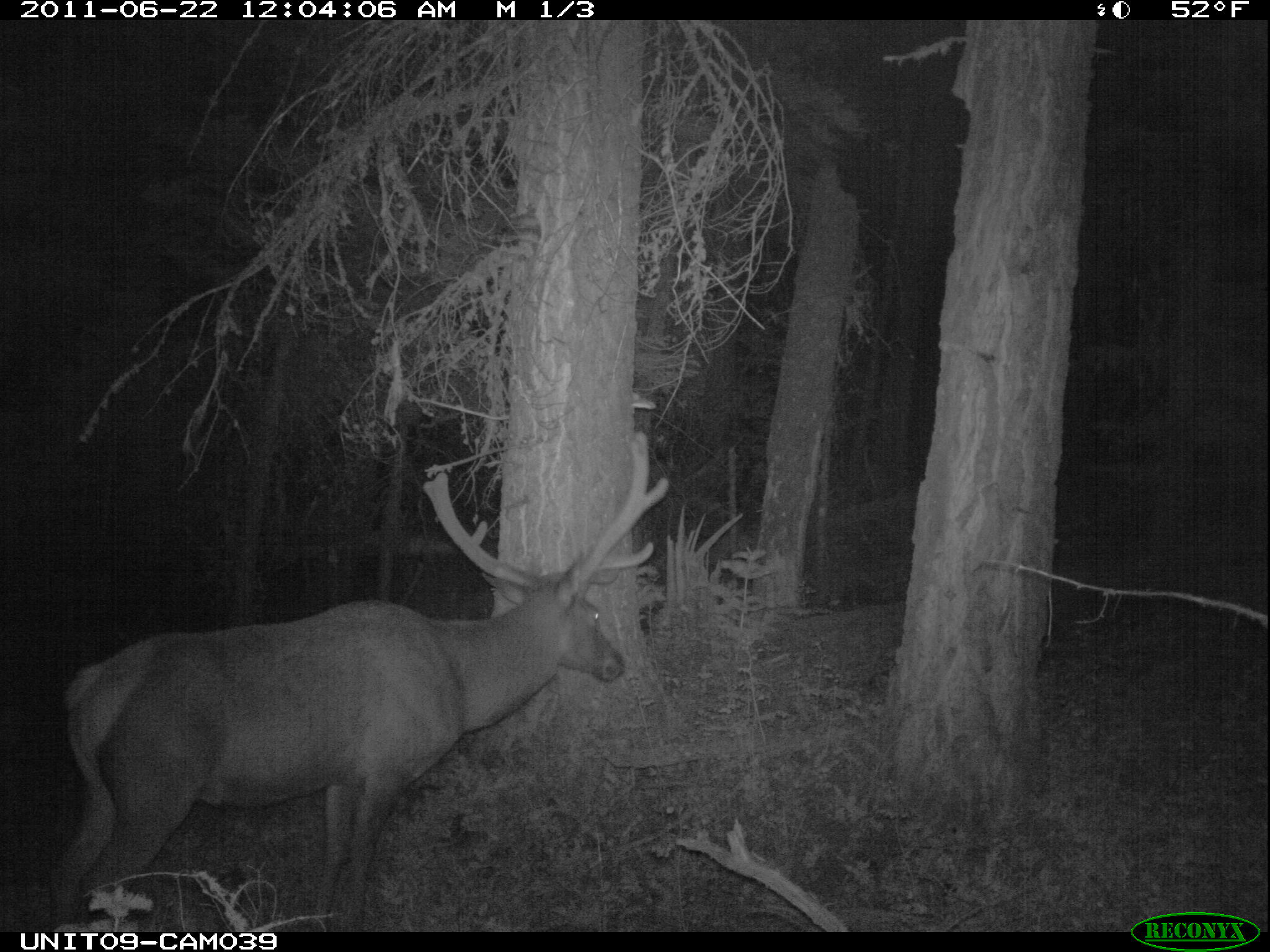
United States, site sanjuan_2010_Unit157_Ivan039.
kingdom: Animalia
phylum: Chordata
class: Mammalia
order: Artiodactyla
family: Cervidae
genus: Cervus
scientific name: Cervus elaphus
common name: red deer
Cervus elaphus (red deer).